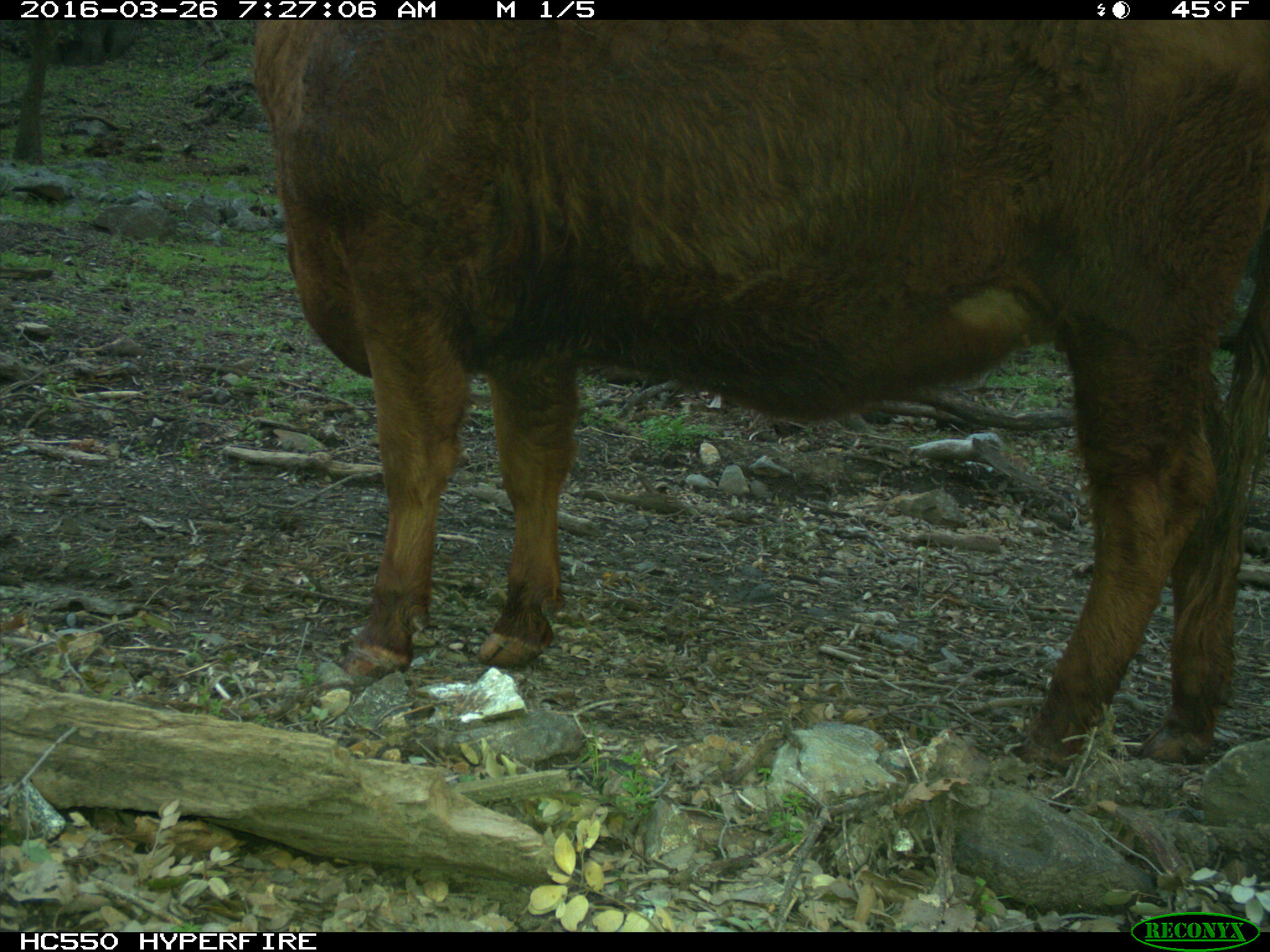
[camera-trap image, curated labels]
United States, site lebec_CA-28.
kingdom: Animalia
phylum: Chordata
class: Mammalia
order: Artiodactyla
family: Bovidae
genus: Bos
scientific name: Bos taurus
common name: domestic cow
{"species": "Bos taurus (domestic cow)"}